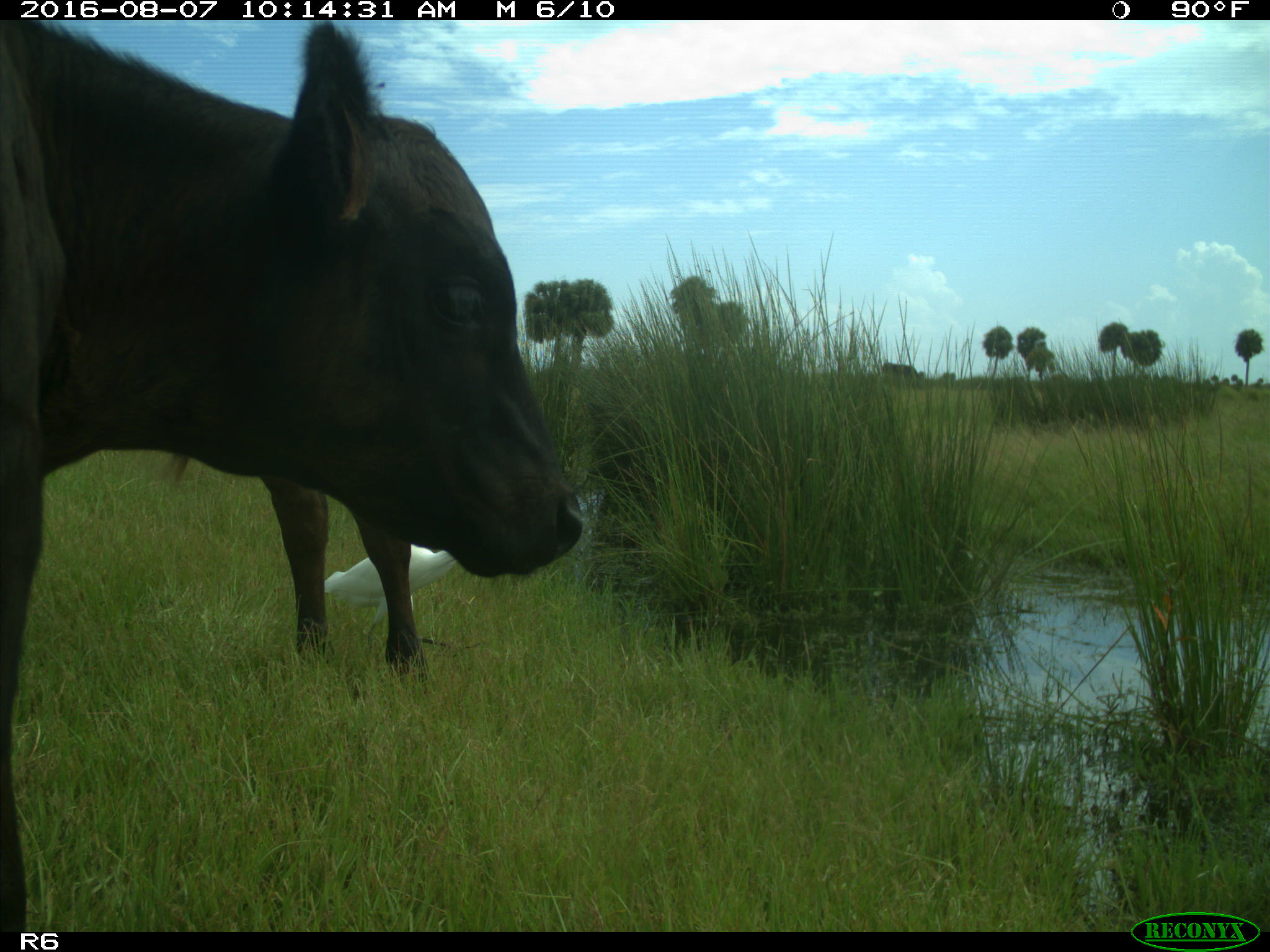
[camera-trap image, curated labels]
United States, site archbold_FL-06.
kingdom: Animalia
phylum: Chordata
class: Mammalia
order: Artiodactyla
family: Bovidae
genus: Bos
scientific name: Bos taurus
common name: domestic cow